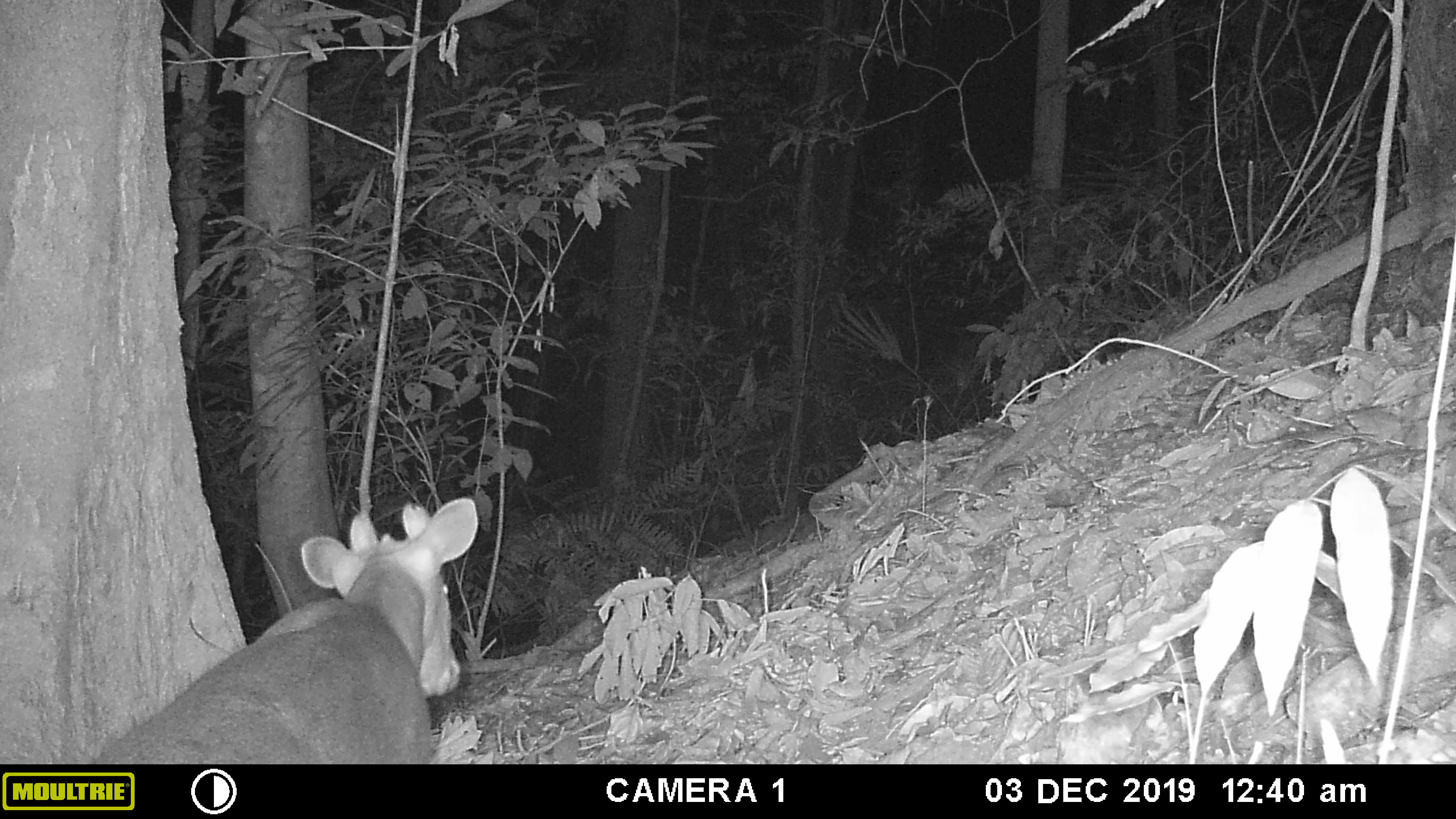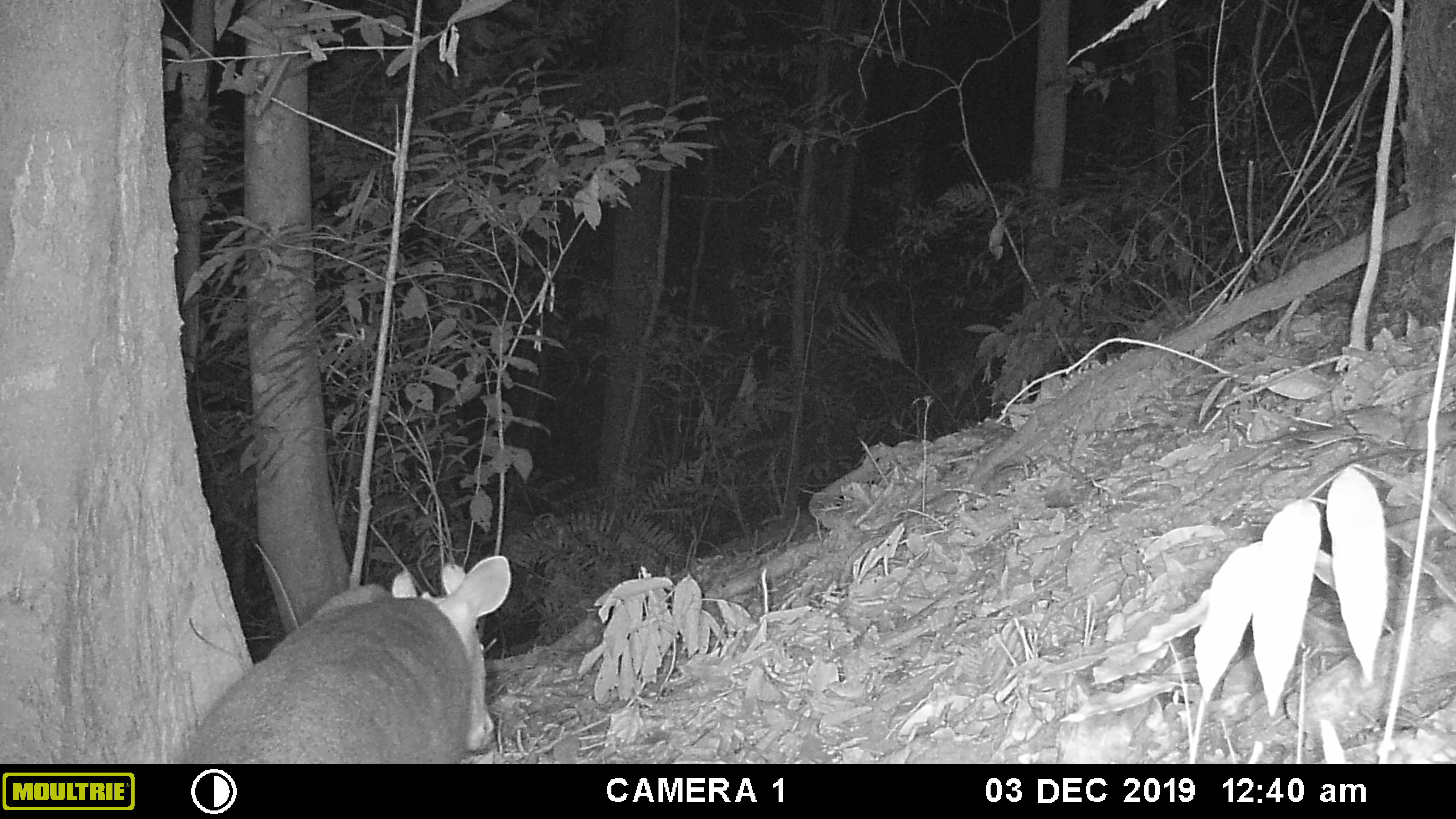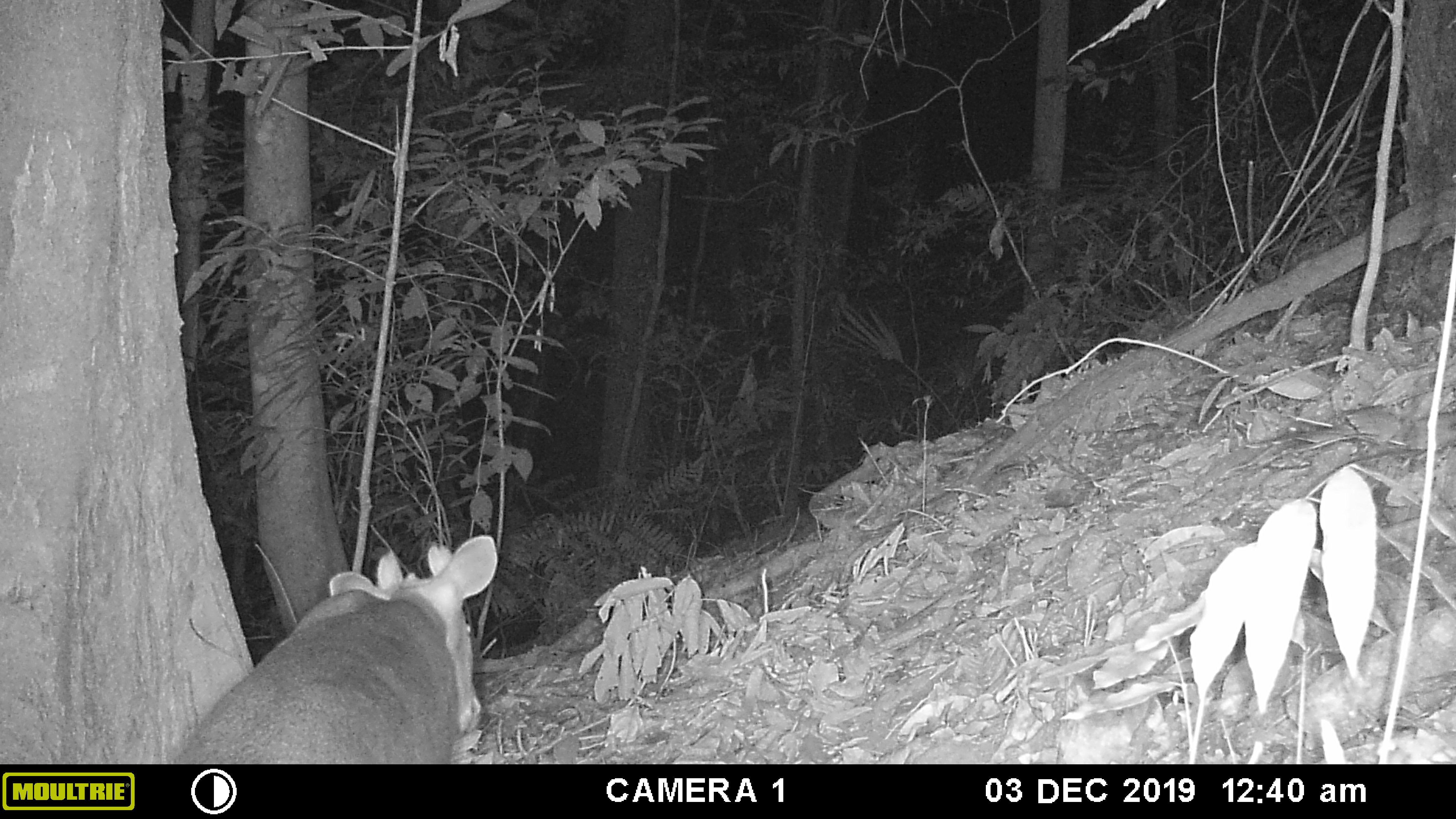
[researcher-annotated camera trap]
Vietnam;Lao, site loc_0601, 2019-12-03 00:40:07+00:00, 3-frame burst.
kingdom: Animalia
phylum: Chordata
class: Mammalia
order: Artiodactyla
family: Cervidae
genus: Muntiacus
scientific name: Muntiacus rooseveltorum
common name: roosevelt's muntjac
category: roosevelts muntjac group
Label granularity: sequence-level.